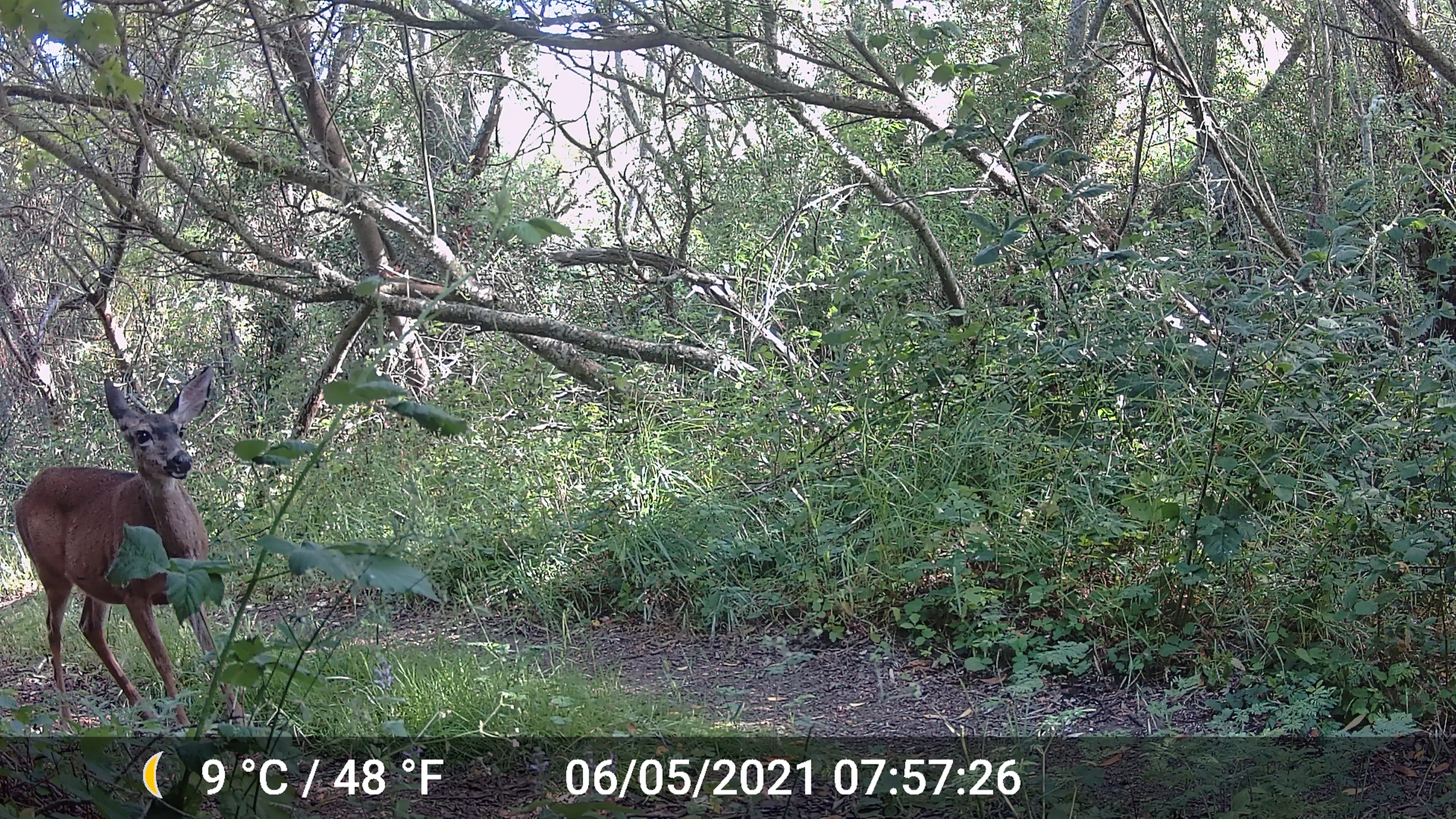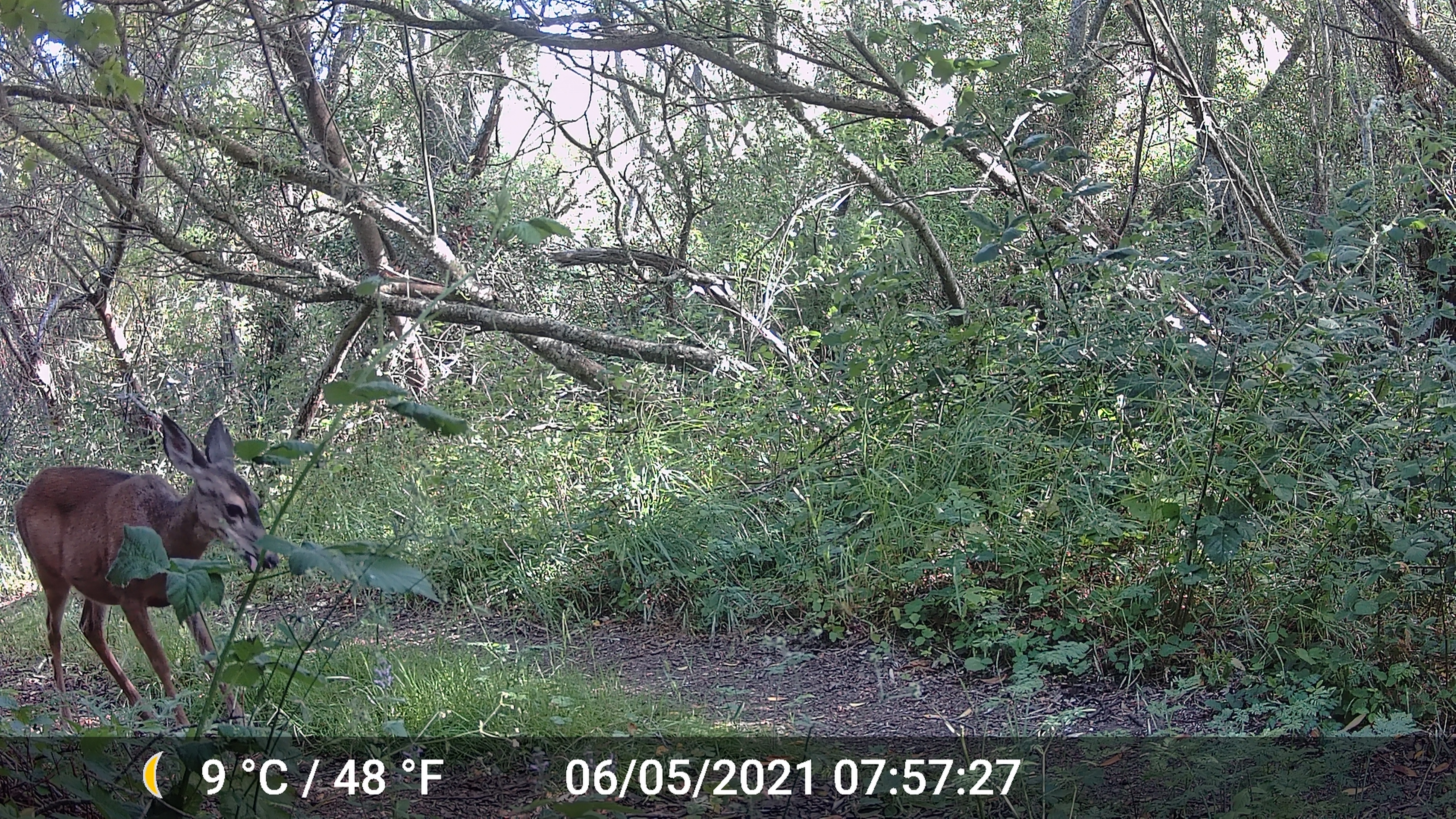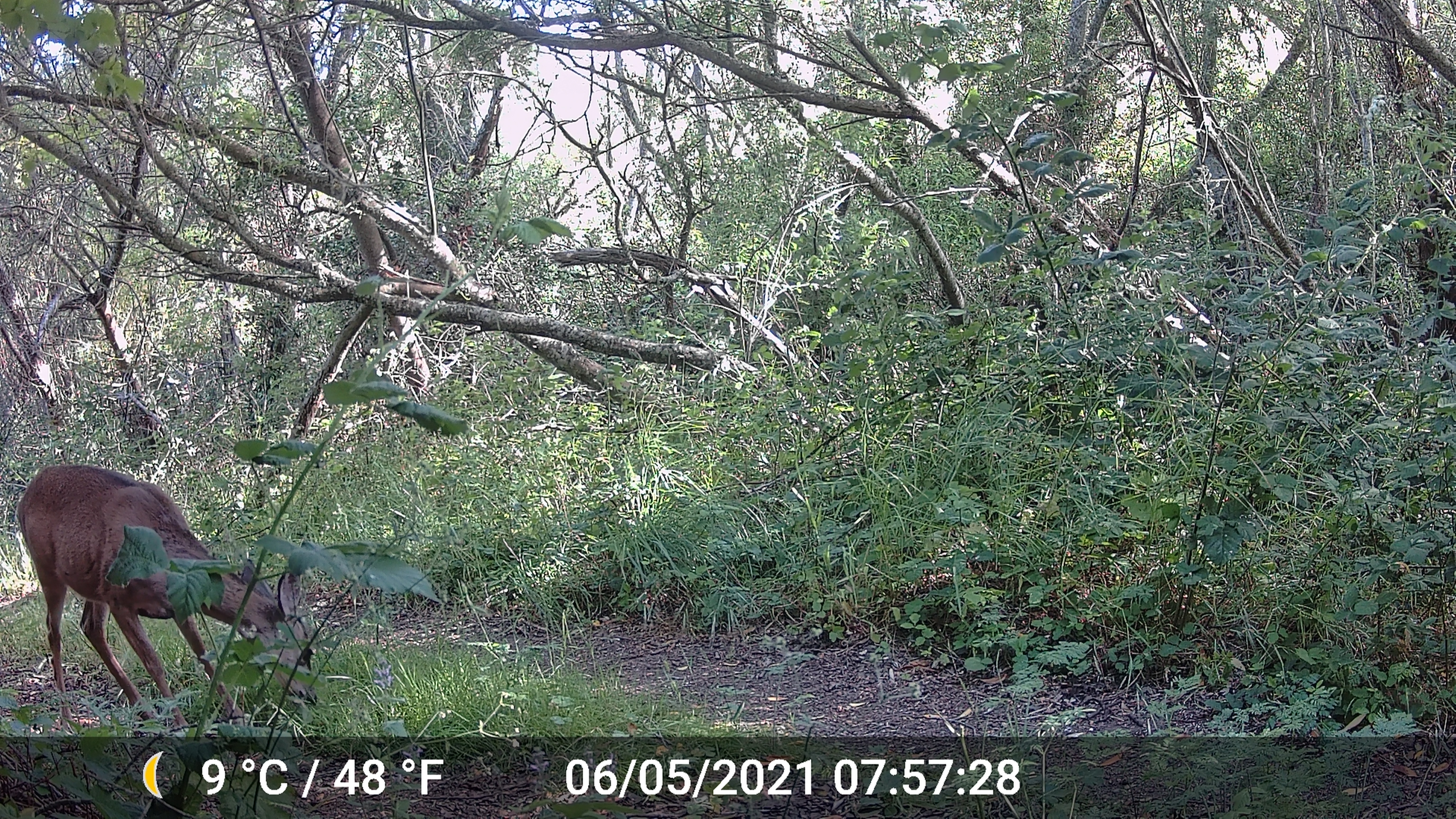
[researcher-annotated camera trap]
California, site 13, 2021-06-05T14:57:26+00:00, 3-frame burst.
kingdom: Animalia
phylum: Chordata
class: Mammalia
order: Artiodactyla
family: Cervidae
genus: Odocoileus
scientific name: Odocoileus hemionus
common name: mule deer